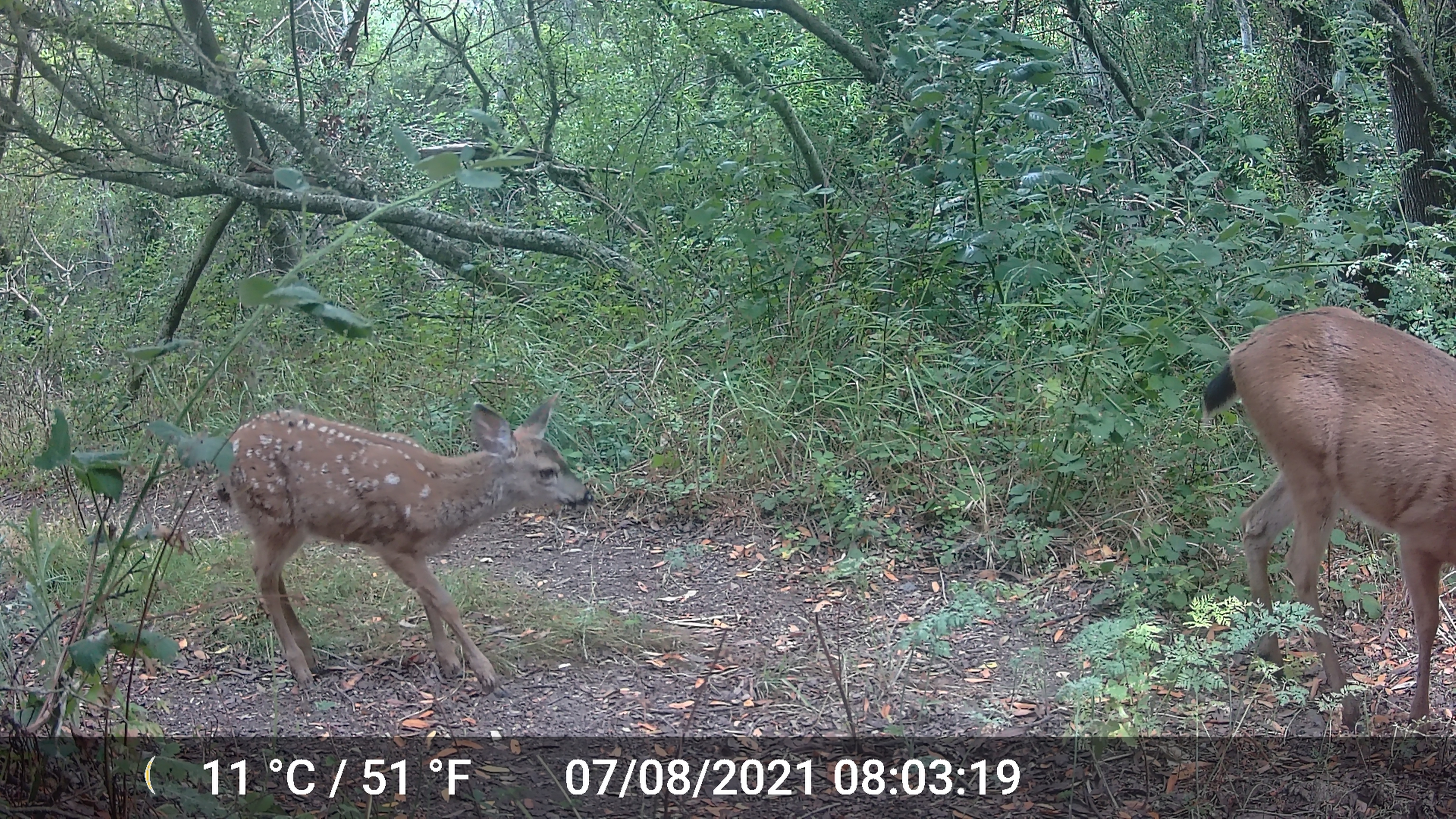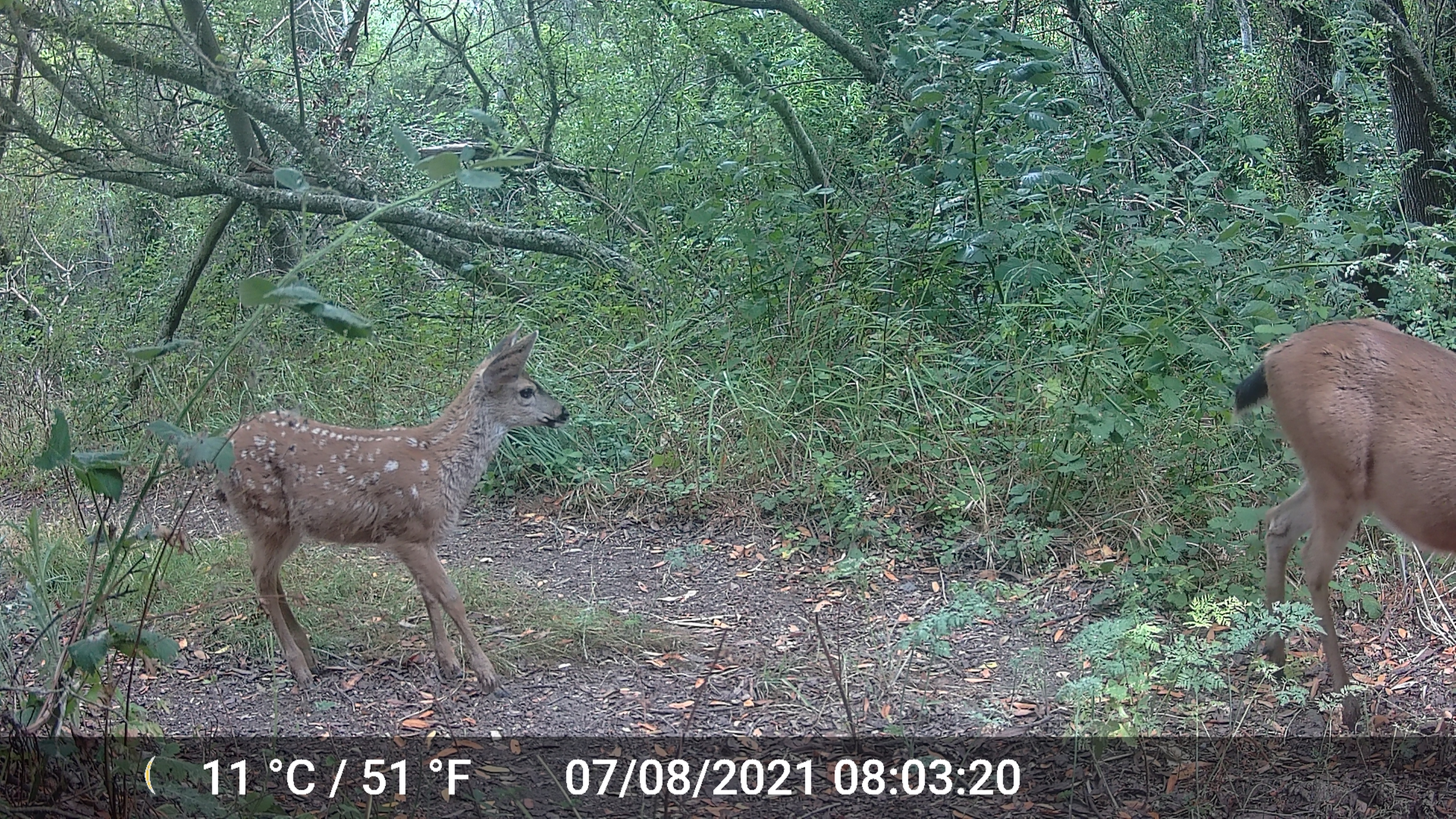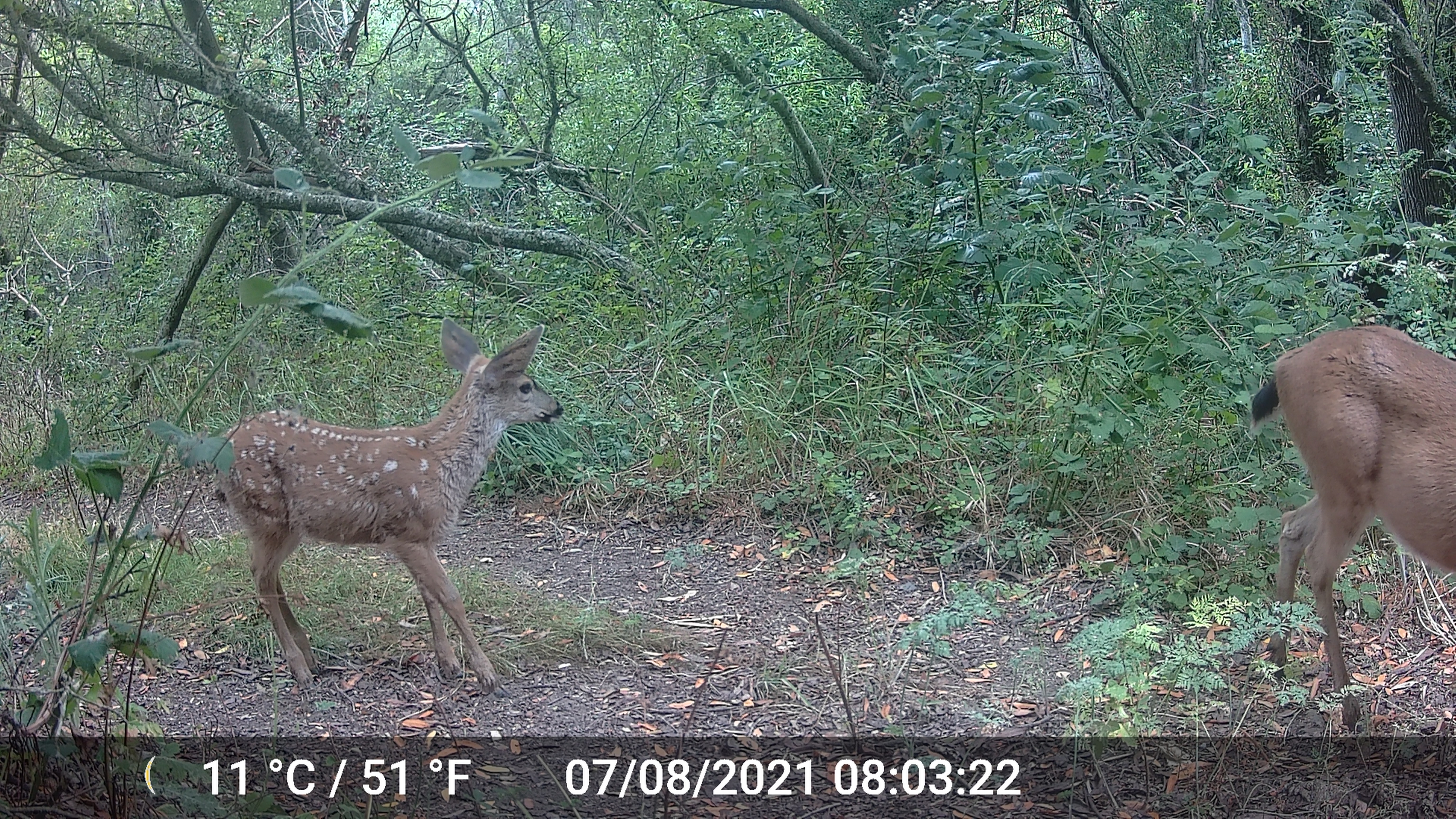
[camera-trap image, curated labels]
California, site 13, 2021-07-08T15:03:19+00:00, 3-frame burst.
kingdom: Animalia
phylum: Chordata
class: Mammalia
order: Artiodactyla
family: Cervidae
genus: Odocoileus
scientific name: Odocoileus hemionus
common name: mule deer